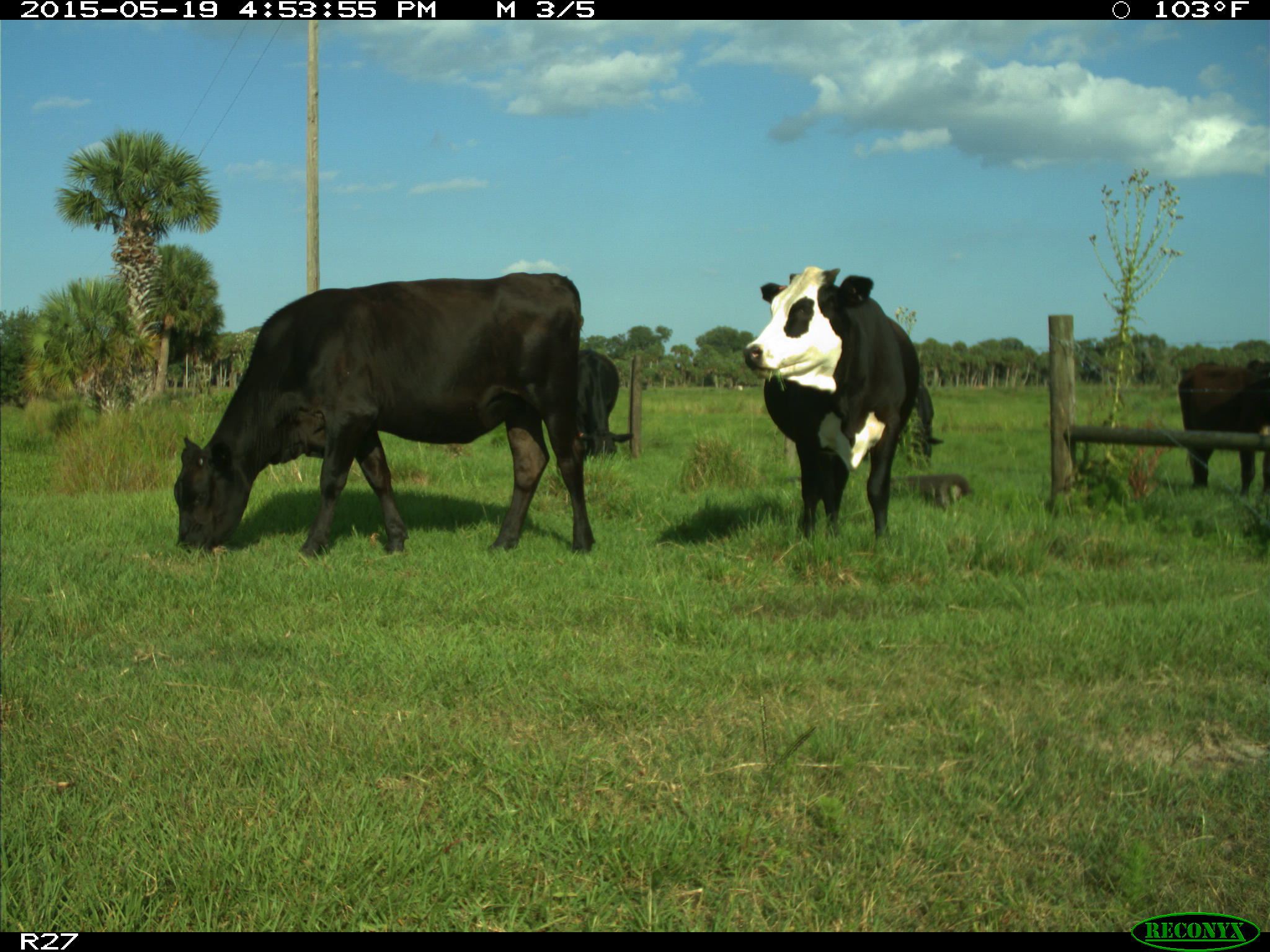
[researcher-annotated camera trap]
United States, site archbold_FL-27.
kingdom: Animalia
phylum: Chordata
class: Mammalia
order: Artiodactyla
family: Bovidae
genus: Bos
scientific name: Bos taurus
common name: domestic cow